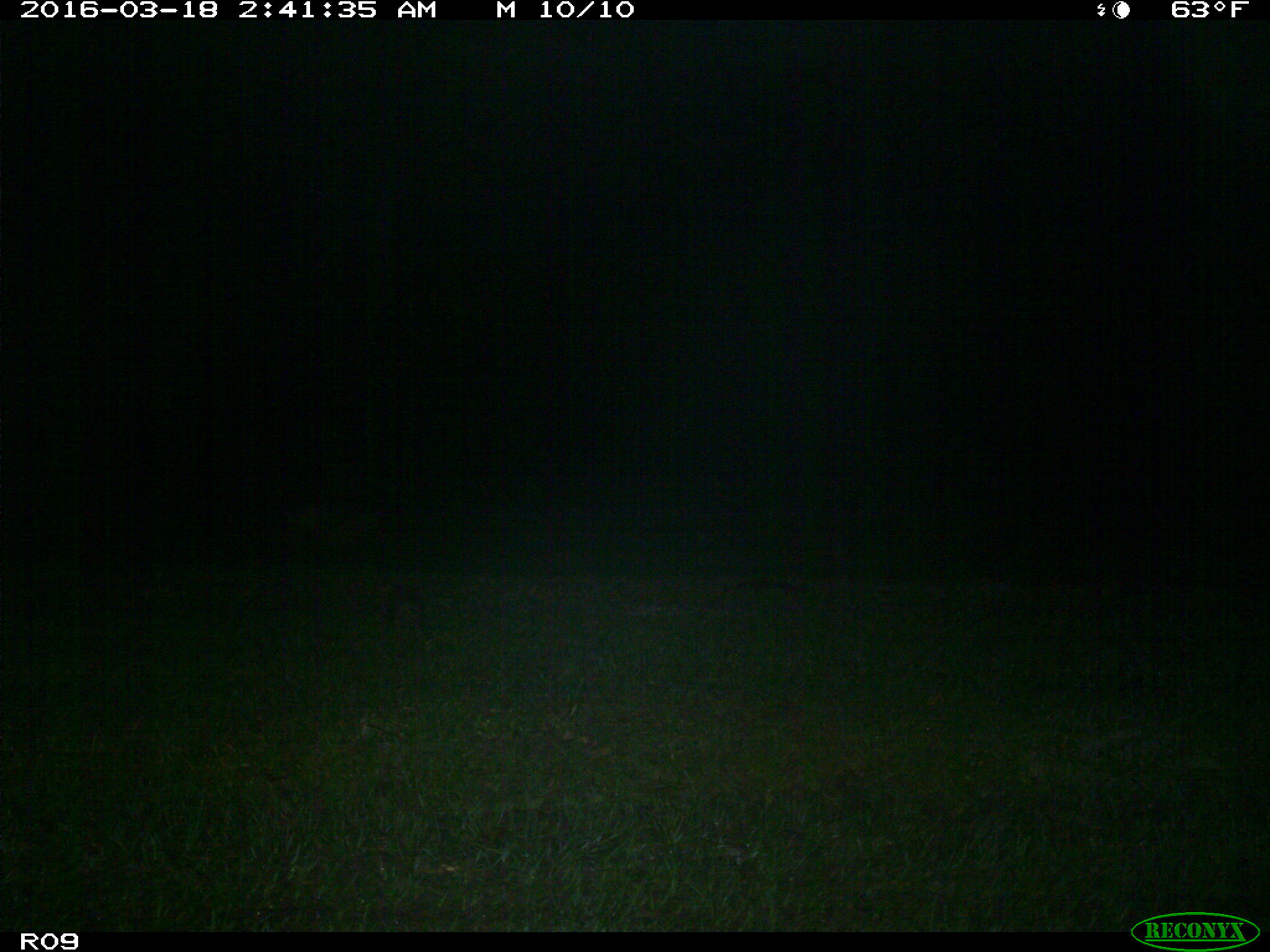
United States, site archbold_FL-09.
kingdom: Animalia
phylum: Chordata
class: Mammalia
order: Cingulata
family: Dasypodidae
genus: Dasypus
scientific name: Dasypus novemcinctus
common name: nine-banded armadillo